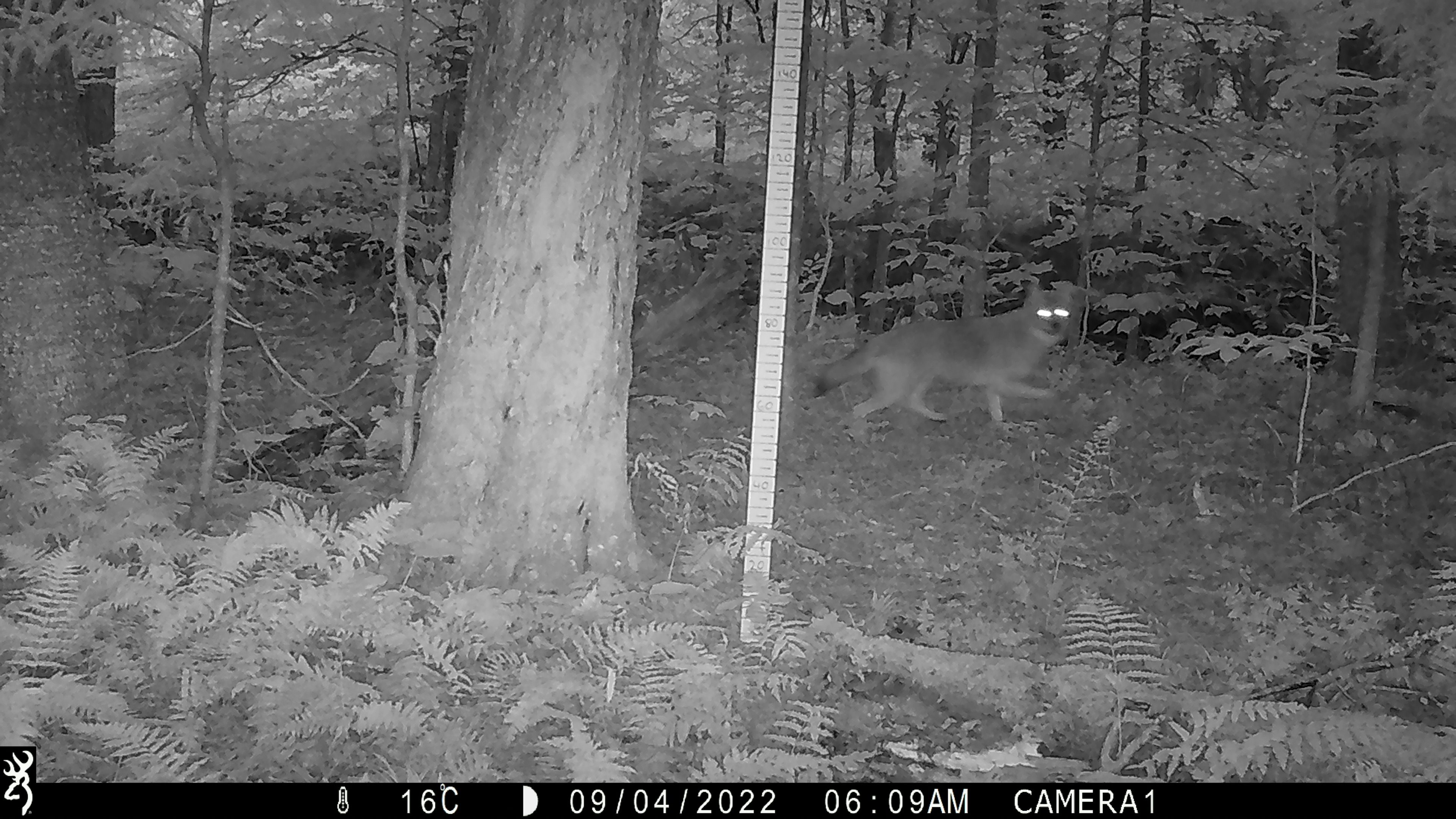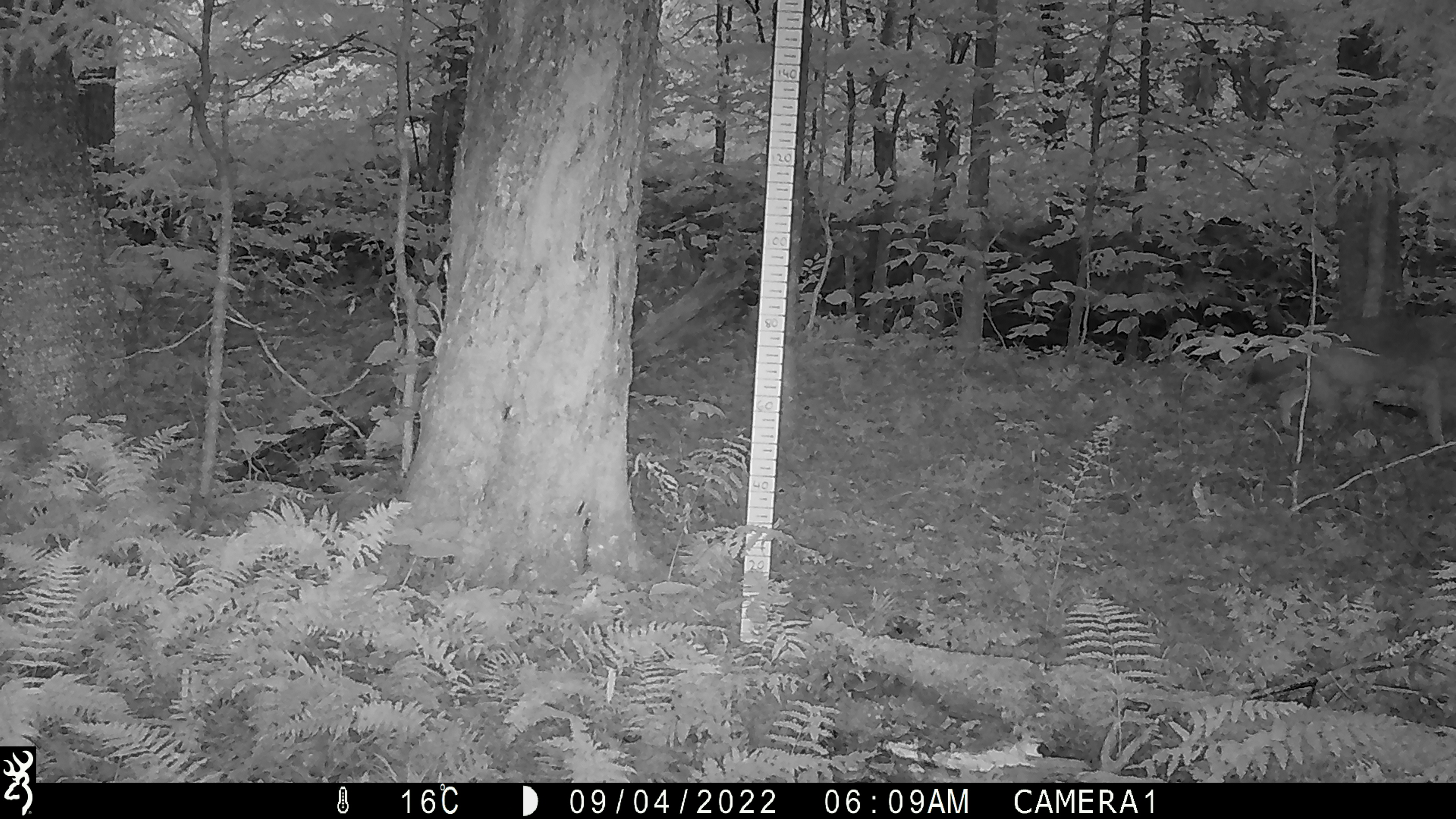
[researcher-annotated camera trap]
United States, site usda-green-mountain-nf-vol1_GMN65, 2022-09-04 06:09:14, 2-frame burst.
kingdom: Animalia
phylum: Chordata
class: Mammalia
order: Carnivora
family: Canidae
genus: Canis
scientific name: Canis latrans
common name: coyote